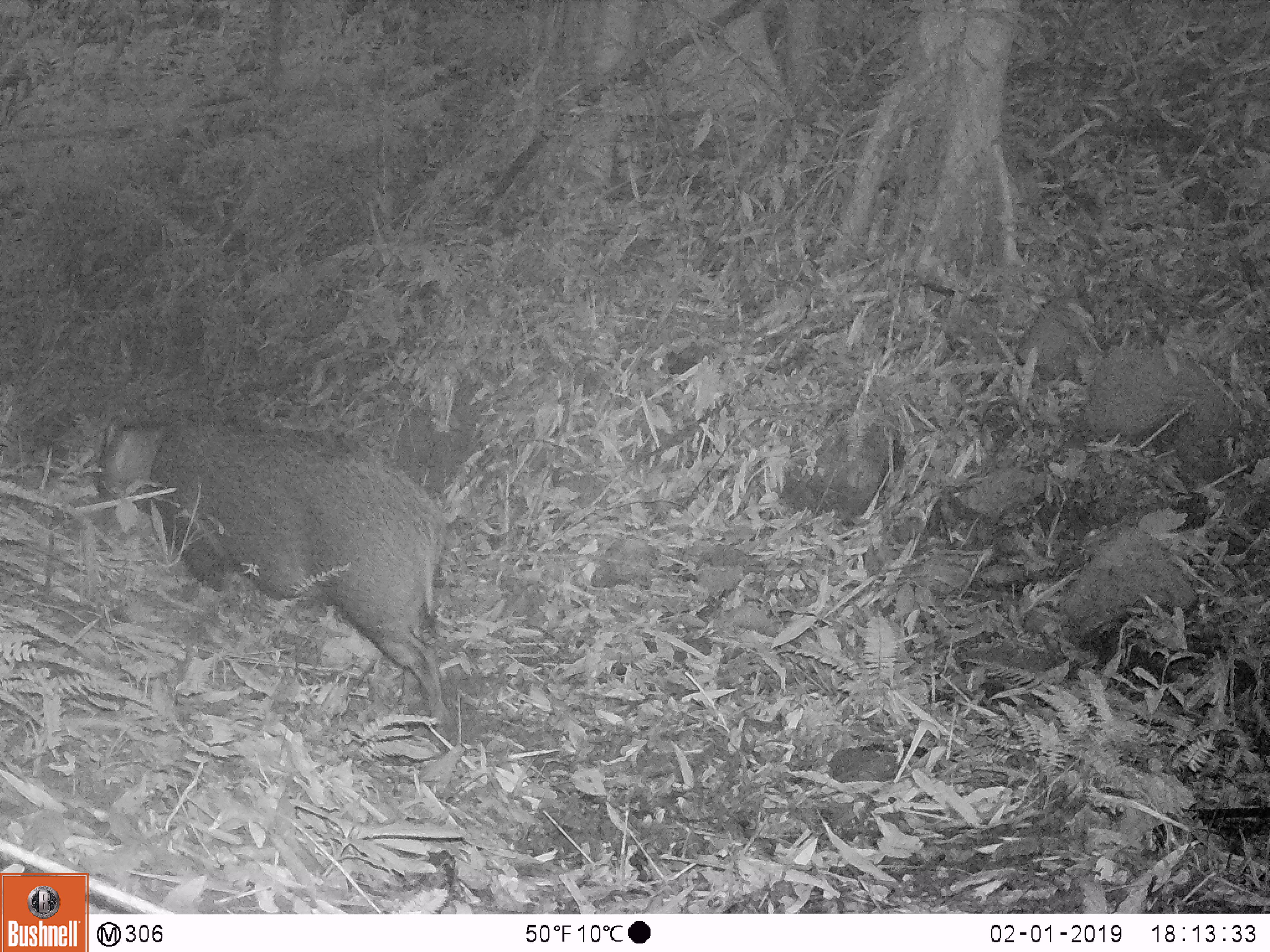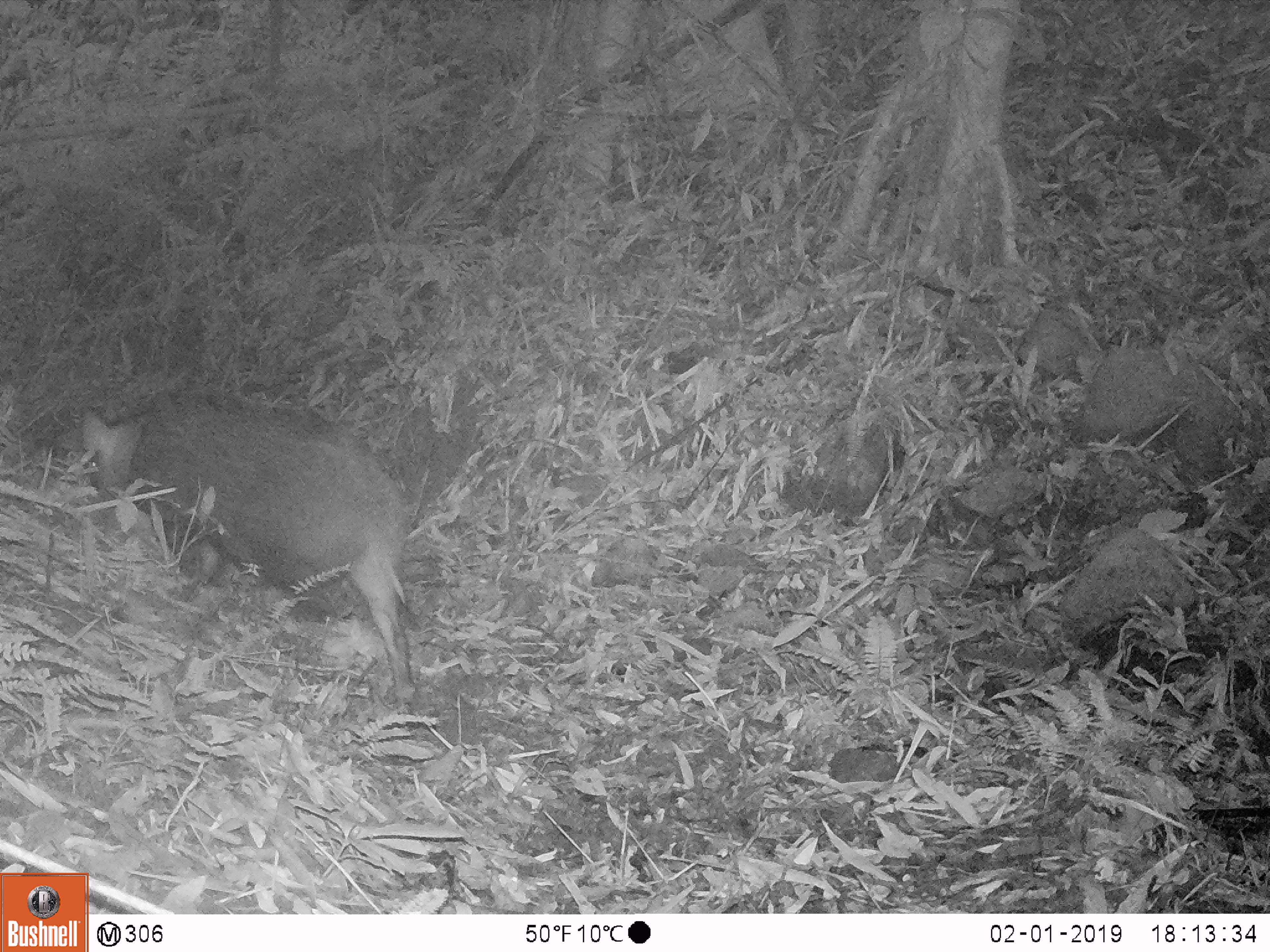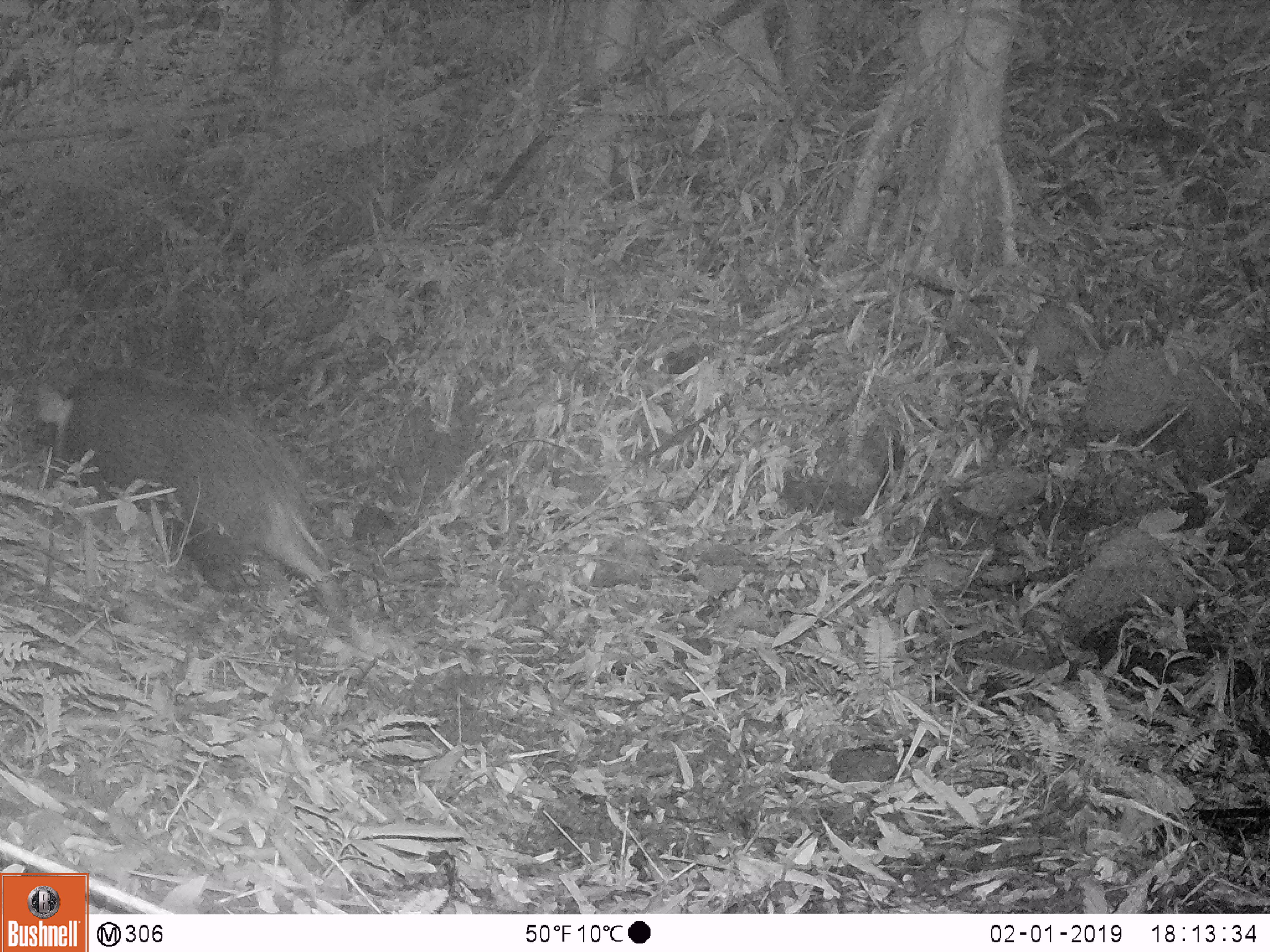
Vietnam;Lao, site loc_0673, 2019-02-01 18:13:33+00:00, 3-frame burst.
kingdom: Animalia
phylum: Chordata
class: Mammalia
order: Artiodactyla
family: Suidae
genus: Sus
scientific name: Sus scrofa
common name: eurasian wild pig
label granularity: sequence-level